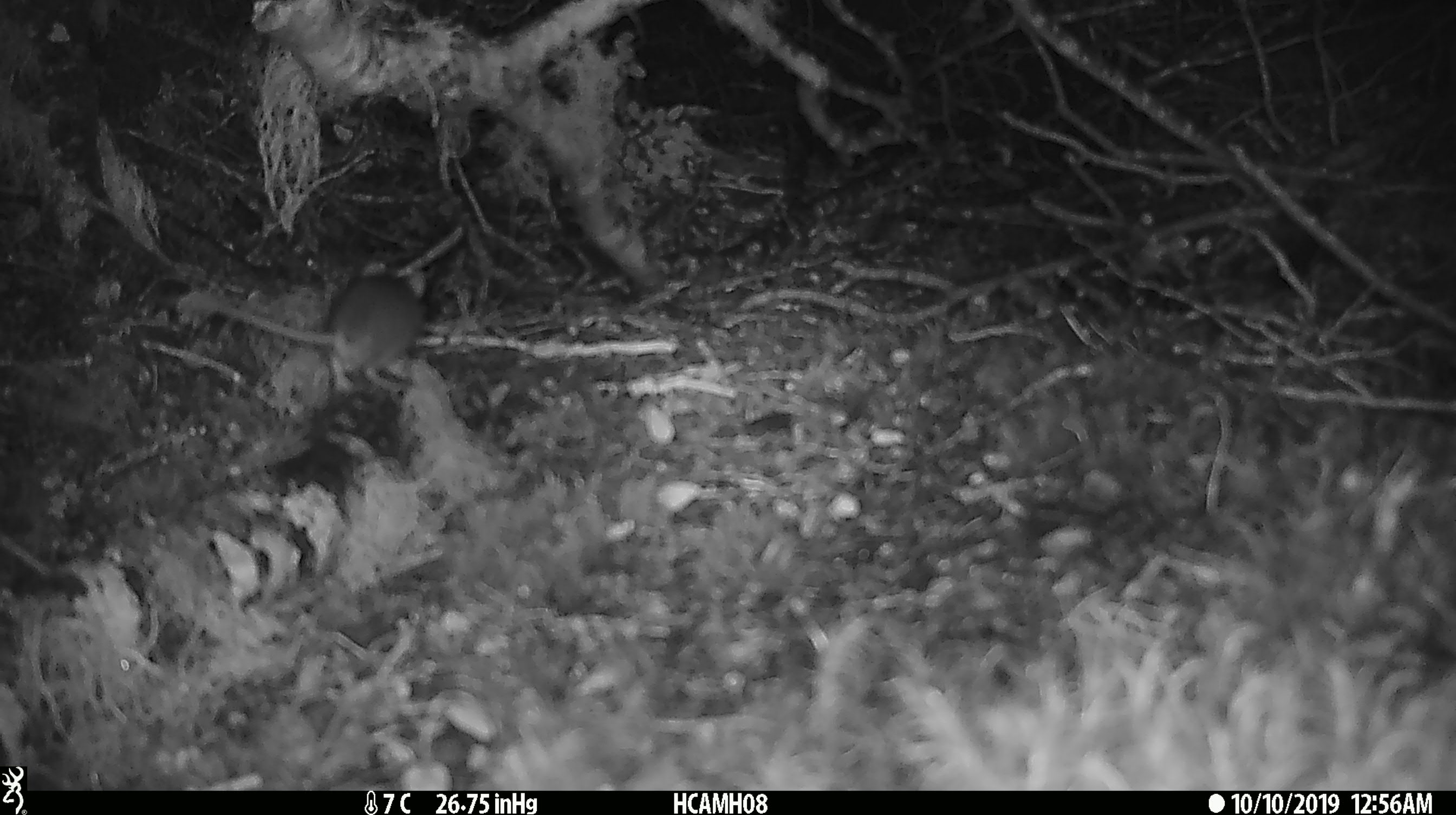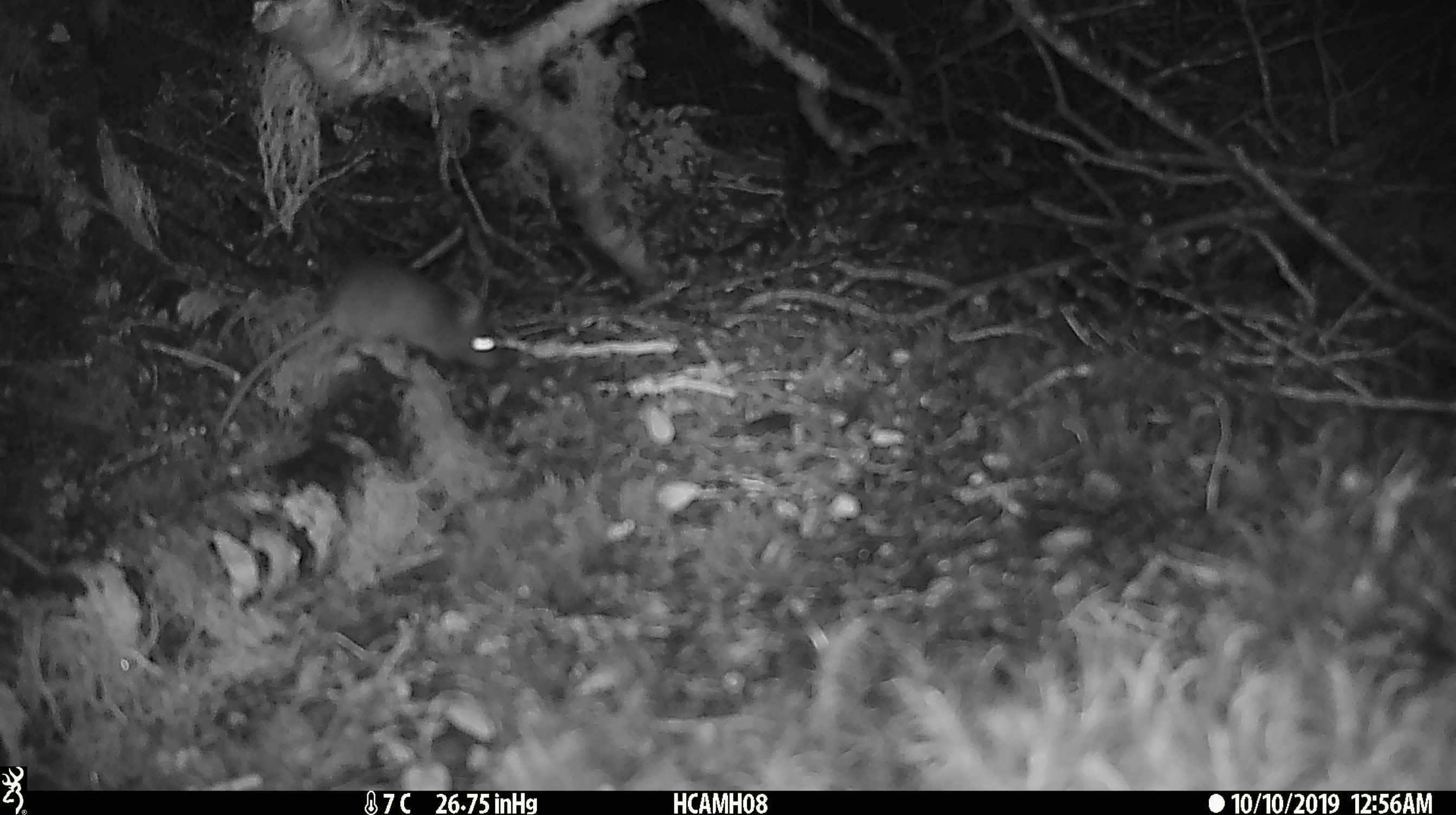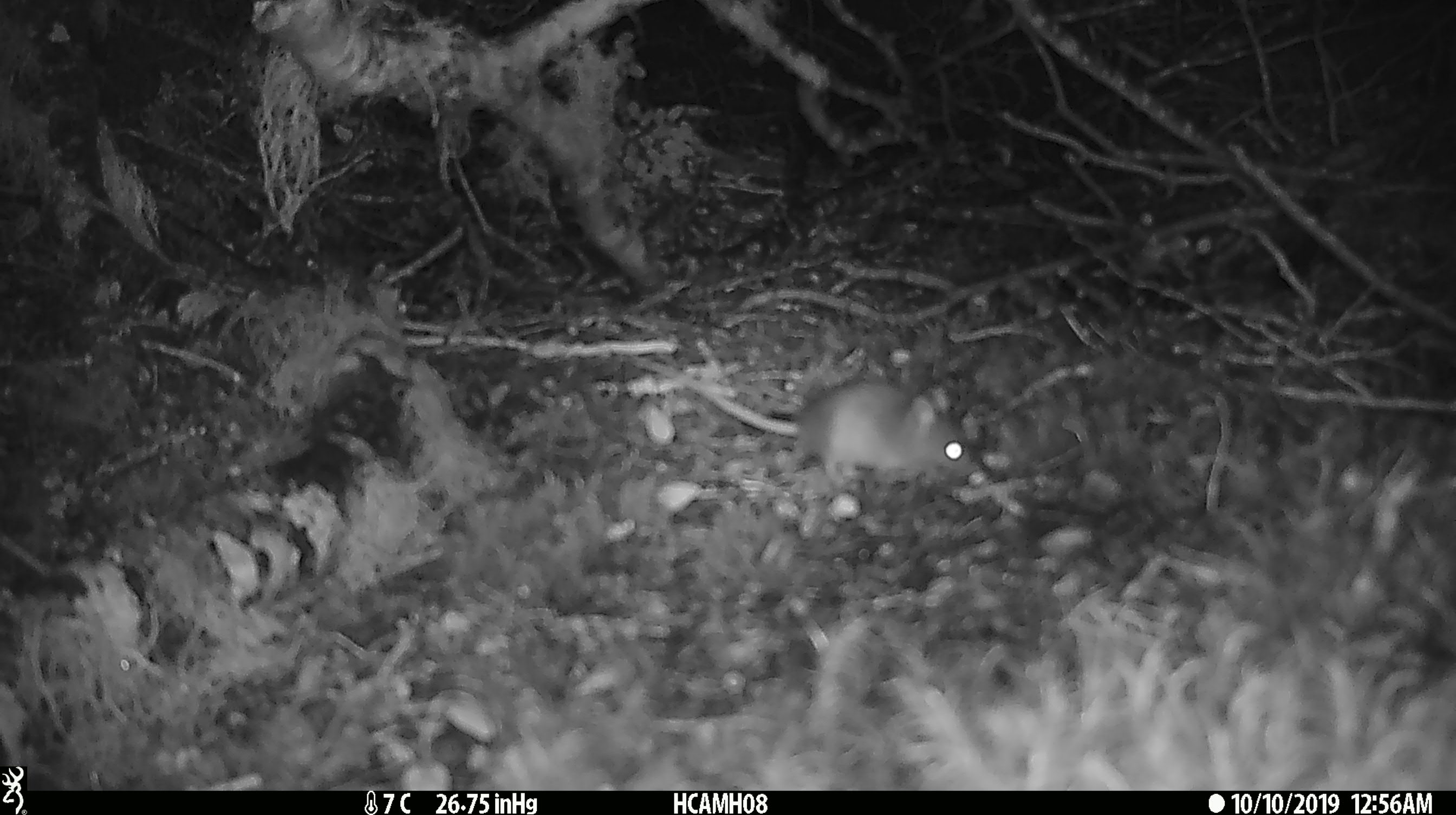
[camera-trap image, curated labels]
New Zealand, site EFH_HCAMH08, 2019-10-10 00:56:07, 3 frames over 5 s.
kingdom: Animalia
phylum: Chordata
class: Mammalia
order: Rodentia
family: Muridae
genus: Mus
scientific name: Mus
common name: mouse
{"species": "mouse (Mus)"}